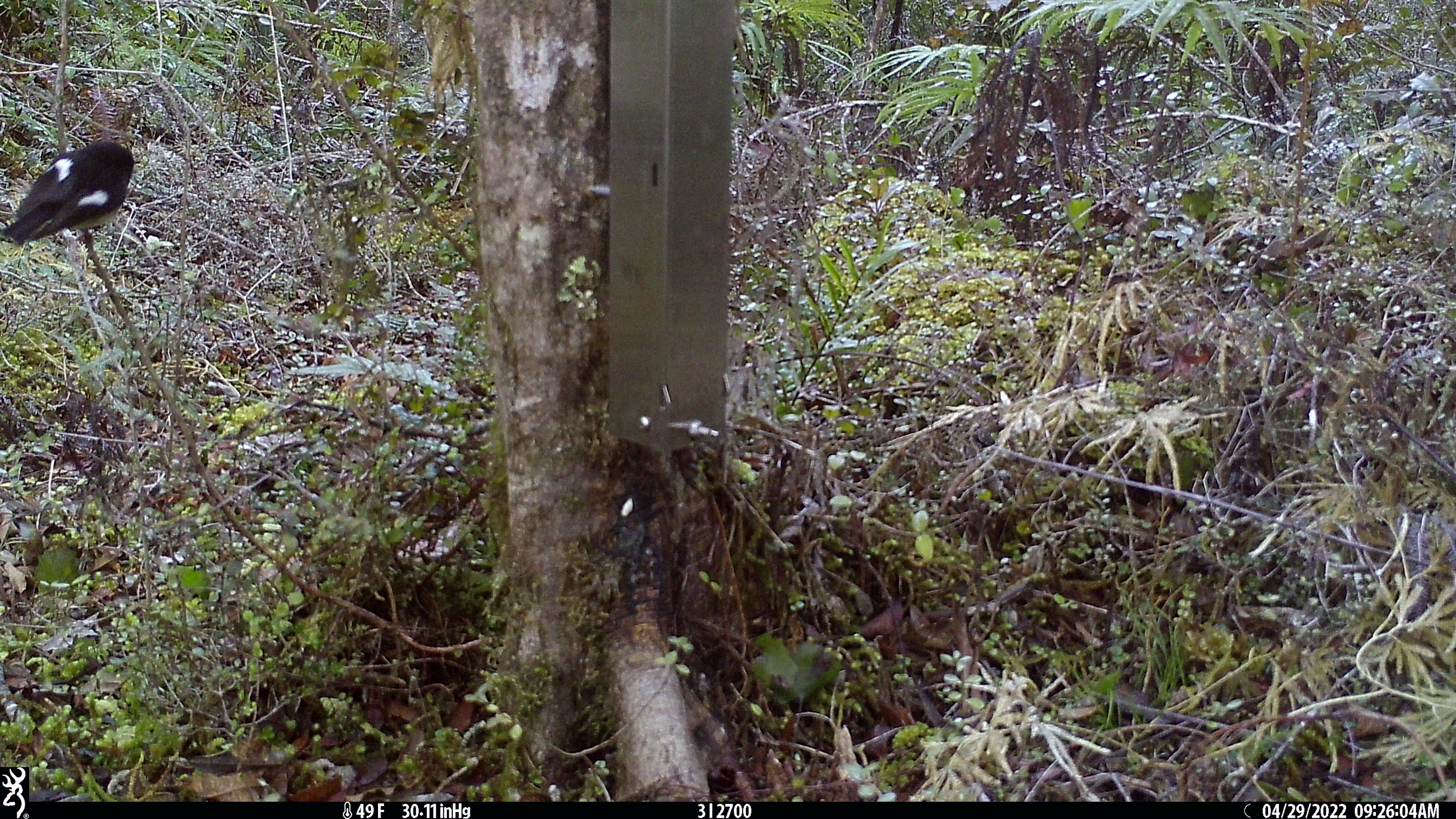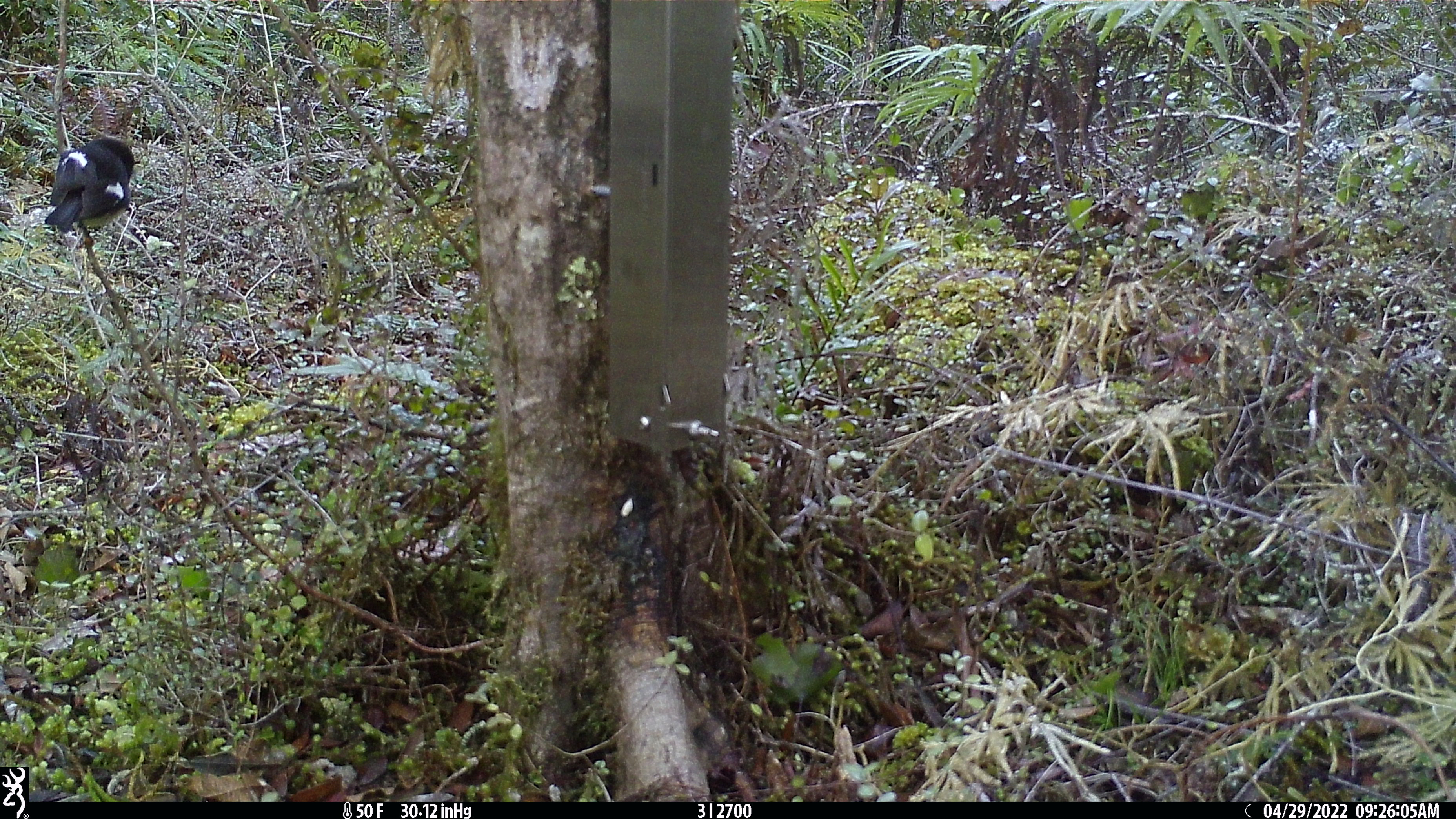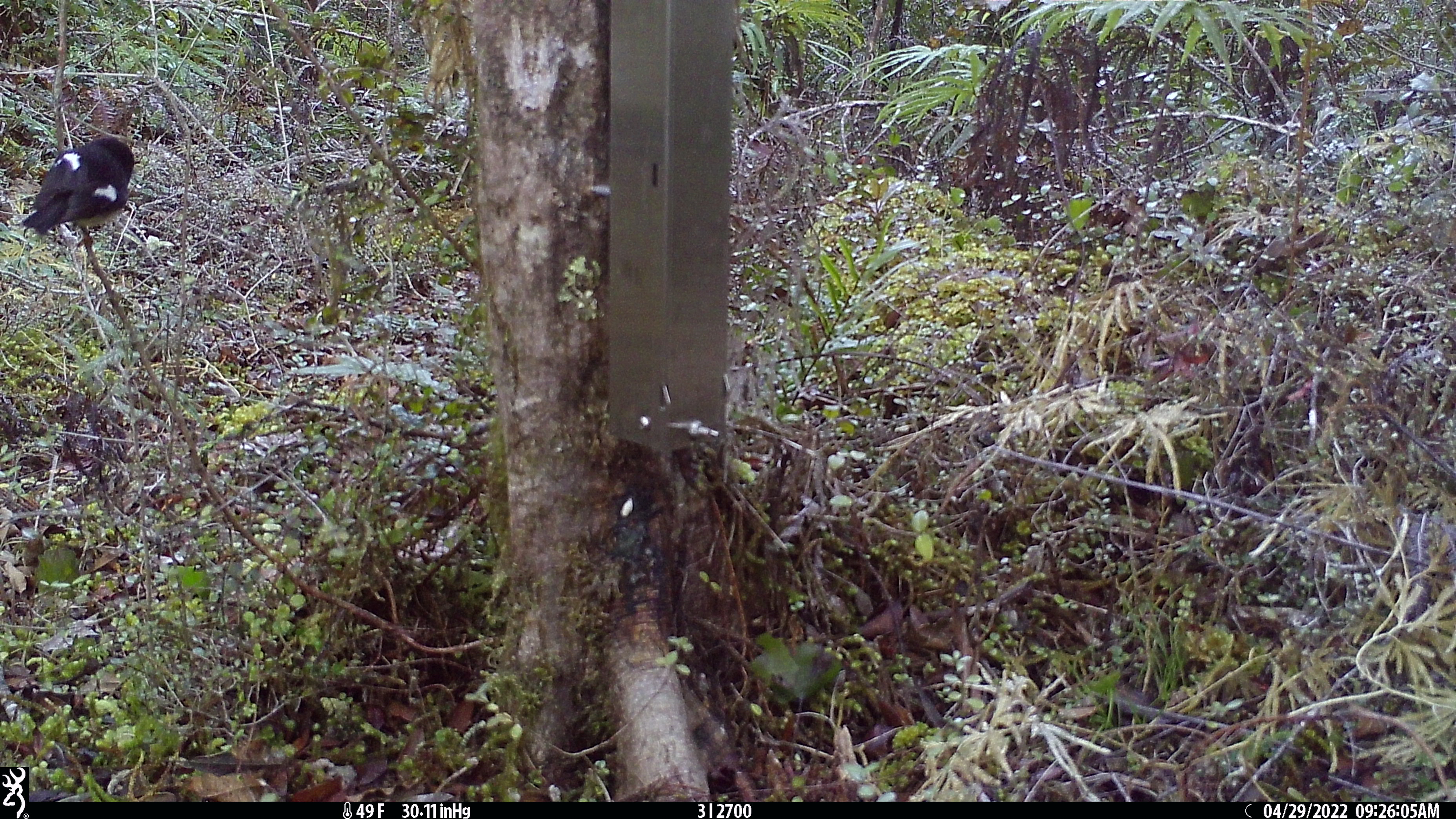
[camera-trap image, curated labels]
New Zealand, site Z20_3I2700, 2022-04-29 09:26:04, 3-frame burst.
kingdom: Animalia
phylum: Chordata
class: Aves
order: Passeriformes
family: Petroicidae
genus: Petroica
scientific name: Petroica macrocephala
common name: tomtit